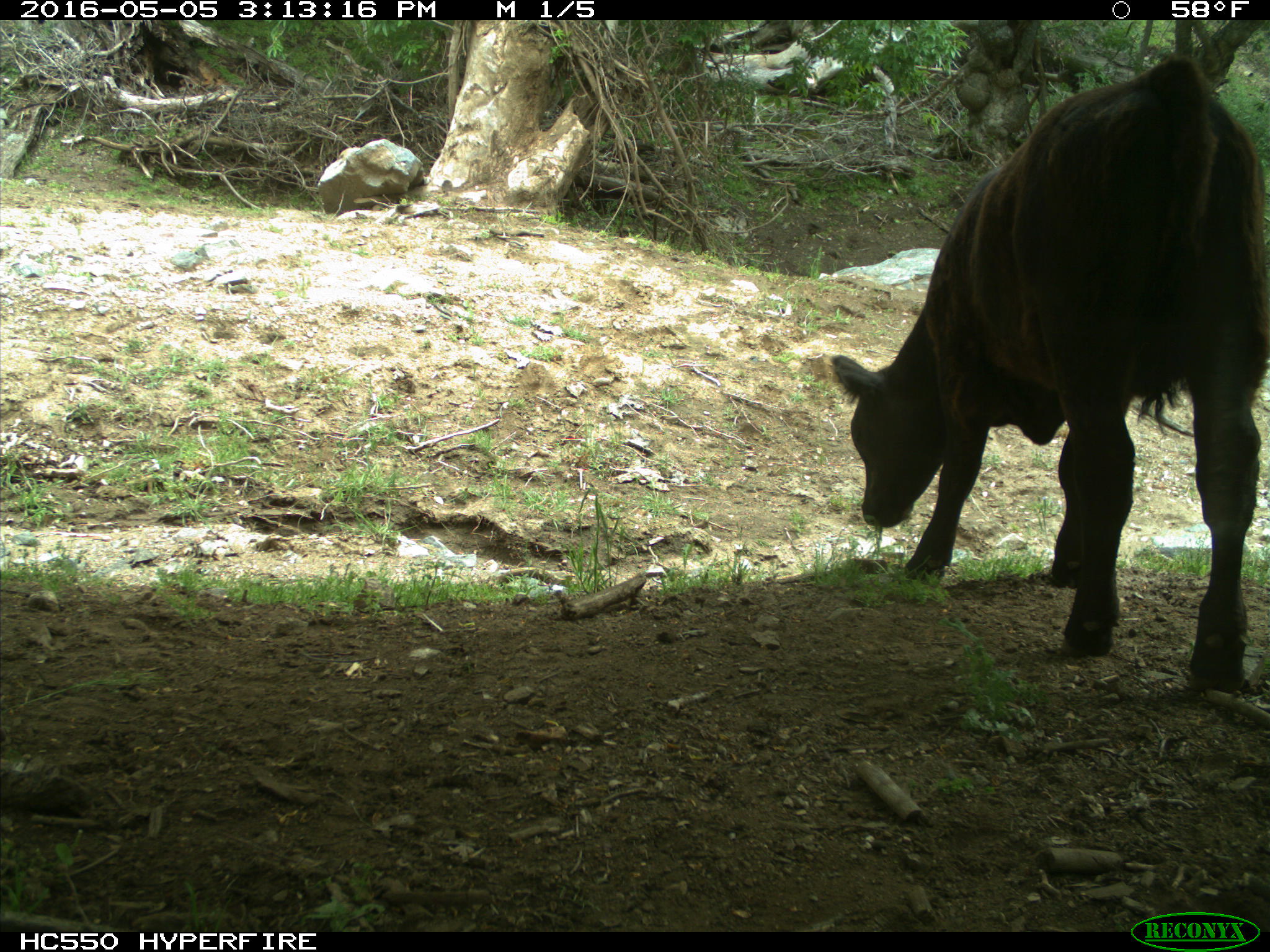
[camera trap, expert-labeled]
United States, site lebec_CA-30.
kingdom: Animalia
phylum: Chordata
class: Mammalia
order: Artiodactyla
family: Bovidae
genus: Bos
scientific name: Bos taurus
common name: domestic cow